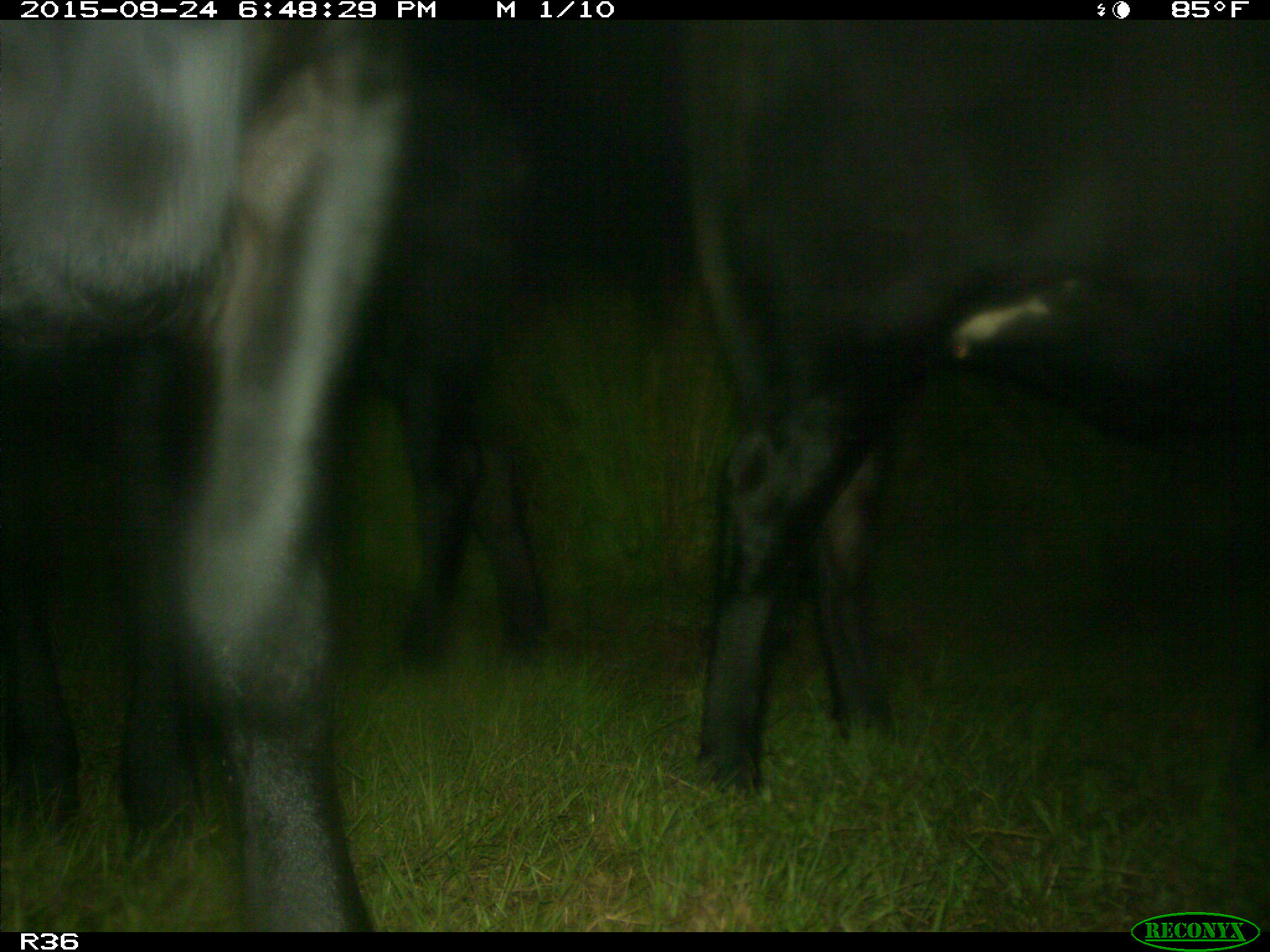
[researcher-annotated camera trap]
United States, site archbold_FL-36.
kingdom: Animalia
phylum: Chordata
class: Mammalia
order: Artiodactyla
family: Bovidae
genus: Bos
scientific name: Bos taurus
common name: domestic cow